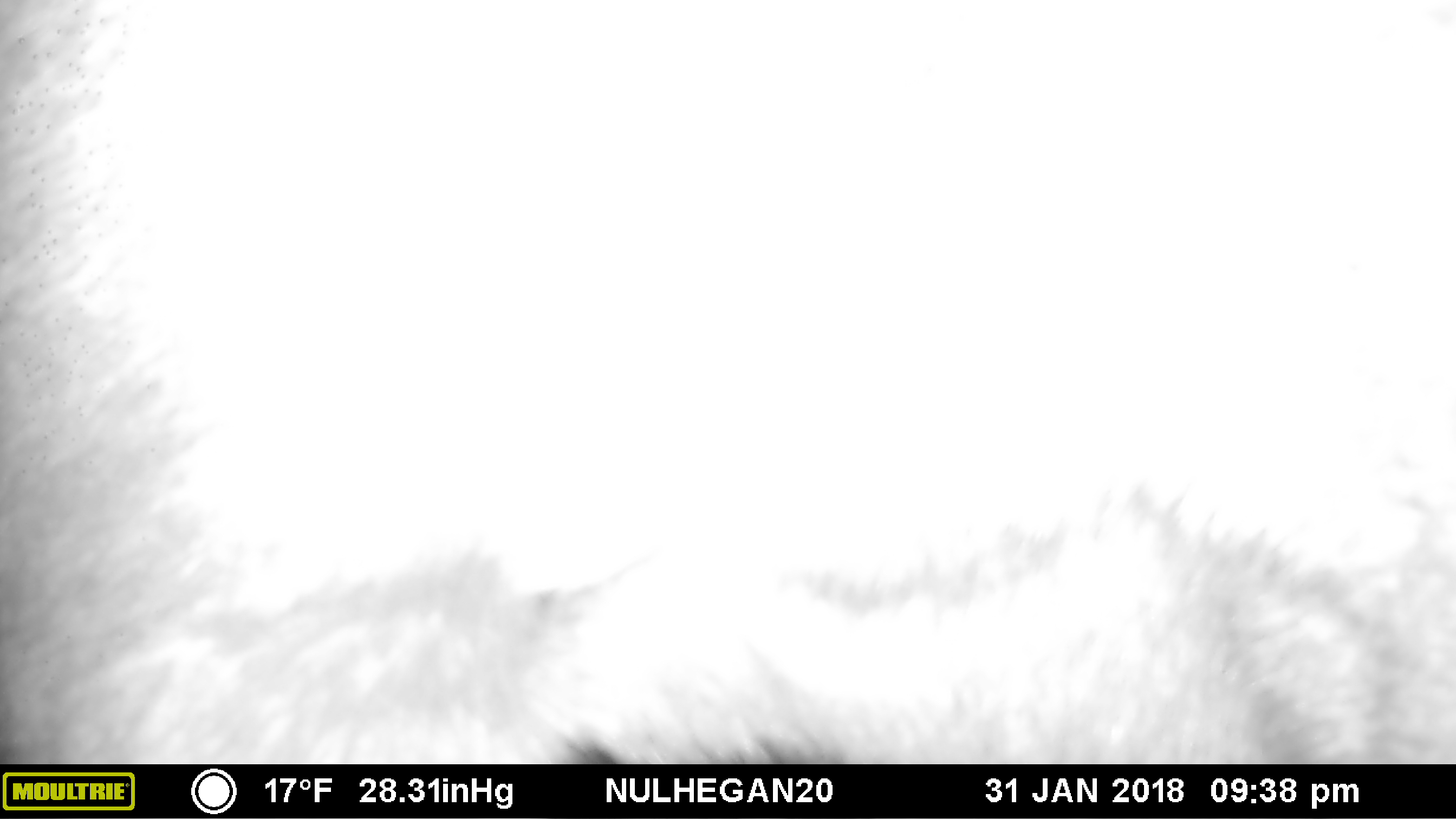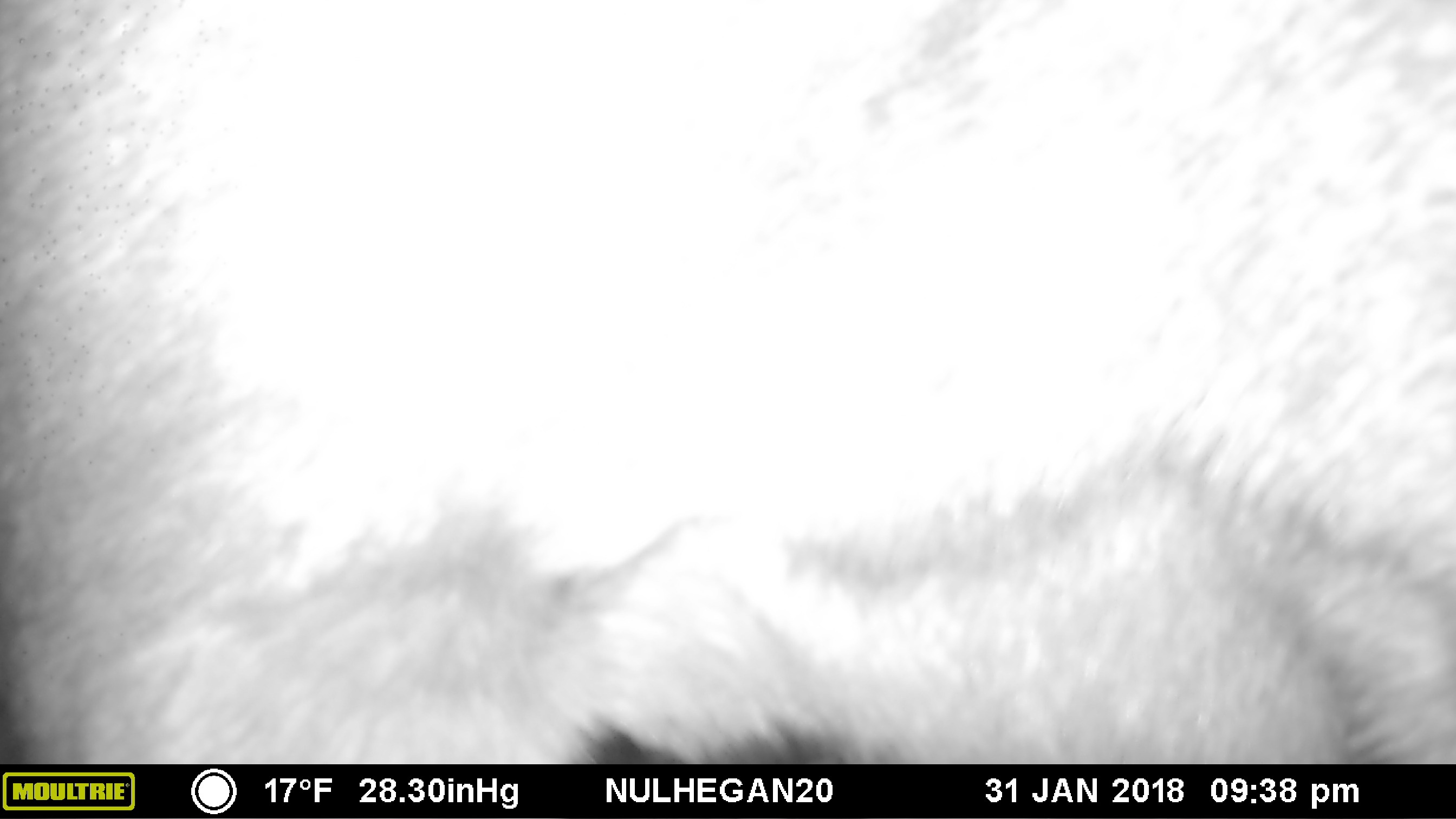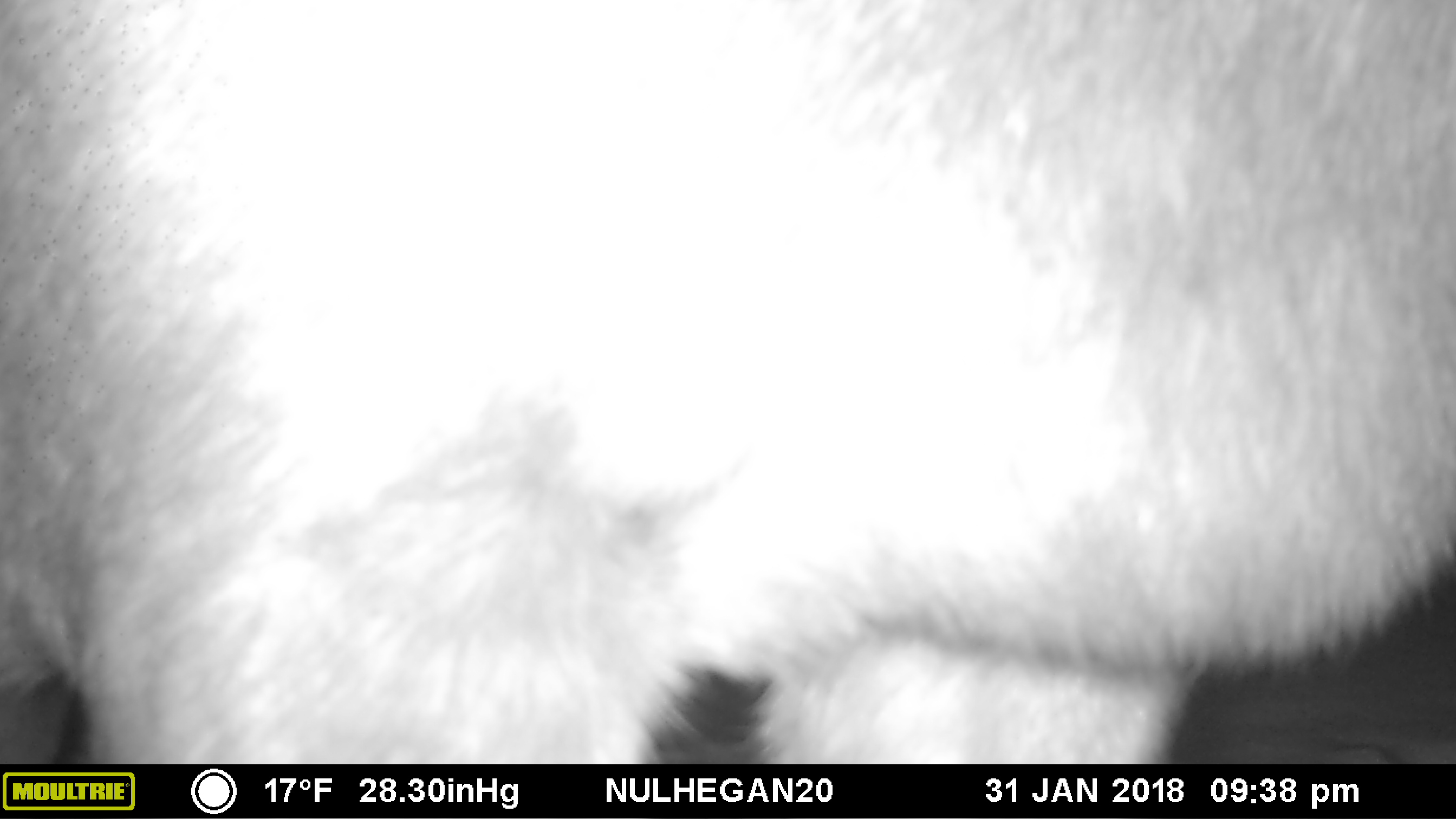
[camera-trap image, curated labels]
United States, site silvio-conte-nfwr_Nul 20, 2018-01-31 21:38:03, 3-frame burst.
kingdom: Animalia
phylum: Chordata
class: Mammalia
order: Artiodactyla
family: Cervidae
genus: Alces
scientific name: Alces alces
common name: moose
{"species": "moose (Alces alces)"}